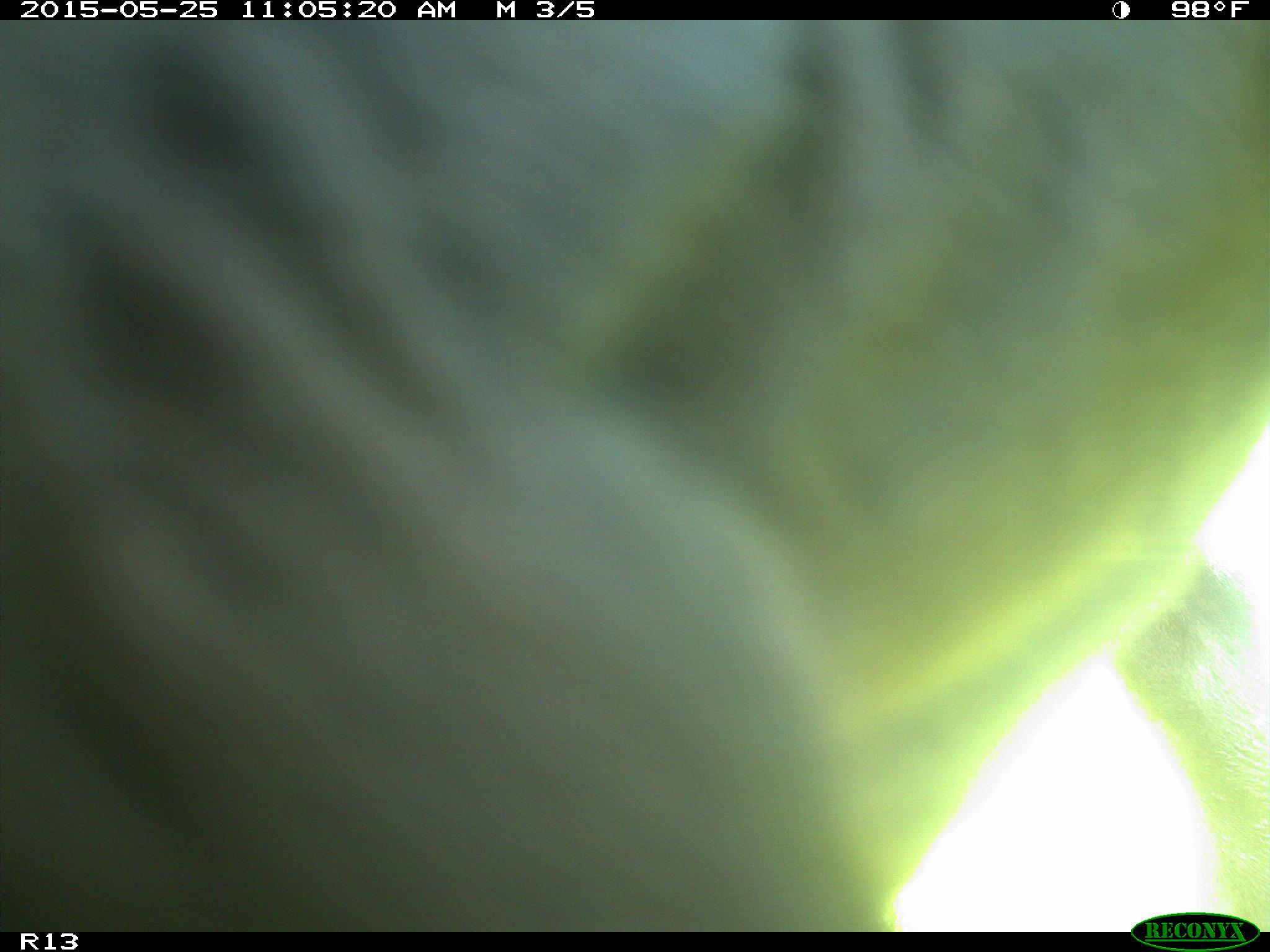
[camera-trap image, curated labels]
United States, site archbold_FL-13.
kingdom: Animalia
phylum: Chordata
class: Mammalia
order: Artiodactyla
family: Bovidae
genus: Bos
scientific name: Bos taurus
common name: domestic cow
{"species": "Bos taurus (domestic cow)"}